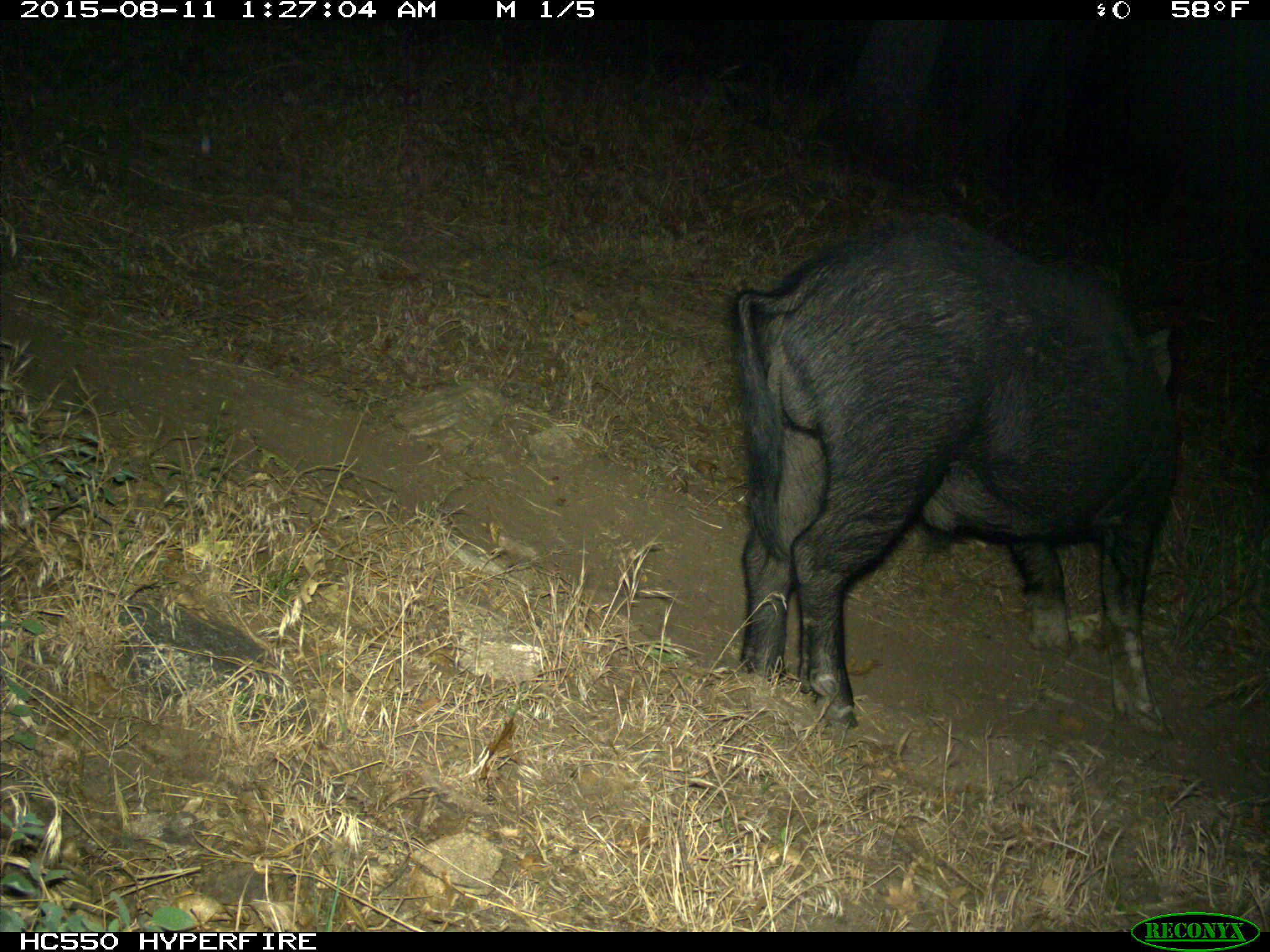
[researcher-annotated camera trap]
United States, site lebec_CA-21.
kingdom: Animalia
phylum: Chordata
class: Mammalia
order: Artiodactyla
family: Suidae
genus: Sus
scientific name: Sus scrofa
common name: wild boar